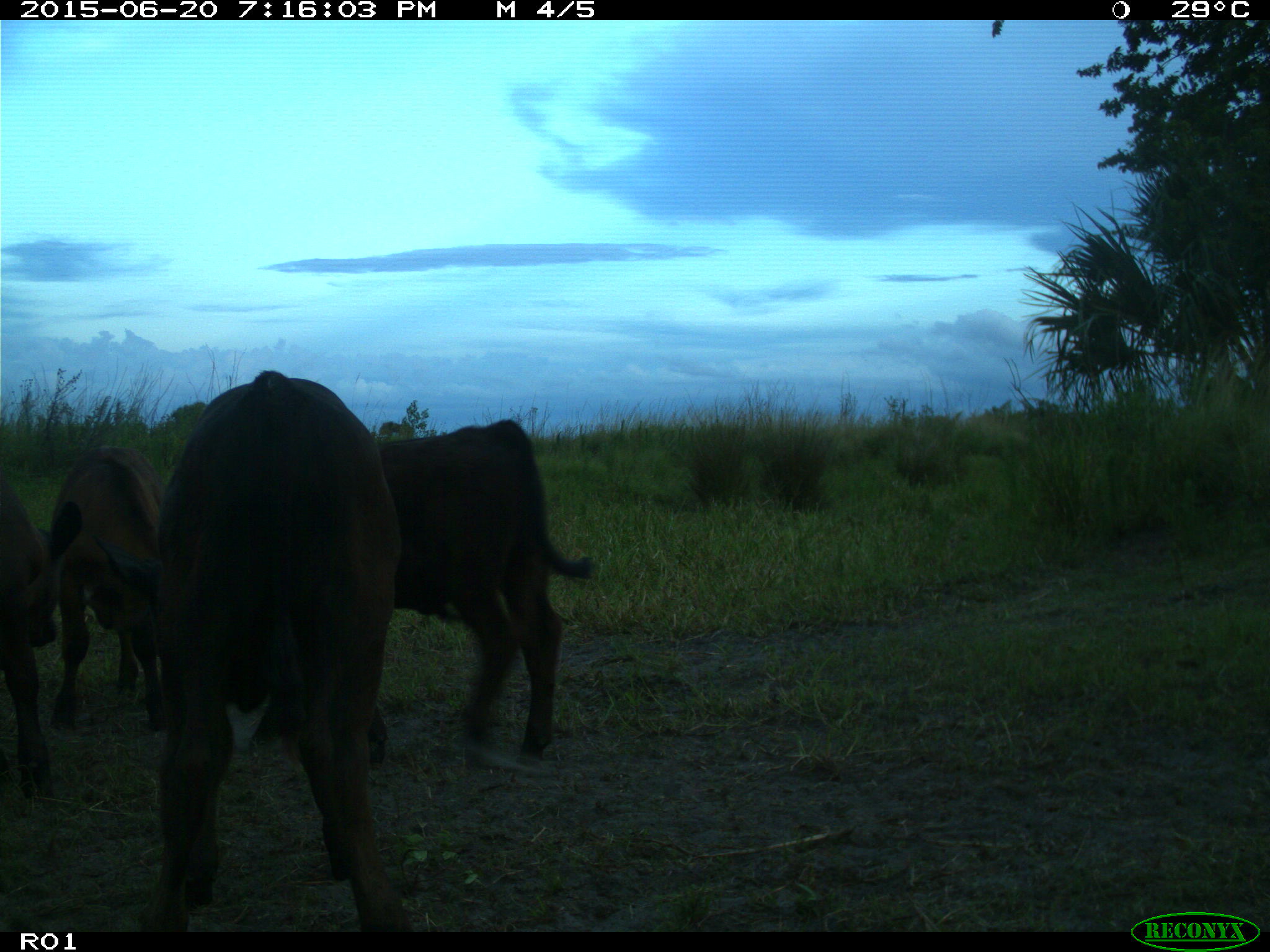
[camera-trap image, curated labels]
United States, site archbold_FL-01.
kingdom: Animalia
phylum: Chordata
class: Mammalia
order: Artiodactyla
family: Bovidae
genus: Bos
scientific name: Bos taurus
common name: domestic cow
Bos taurus (domestic cow).